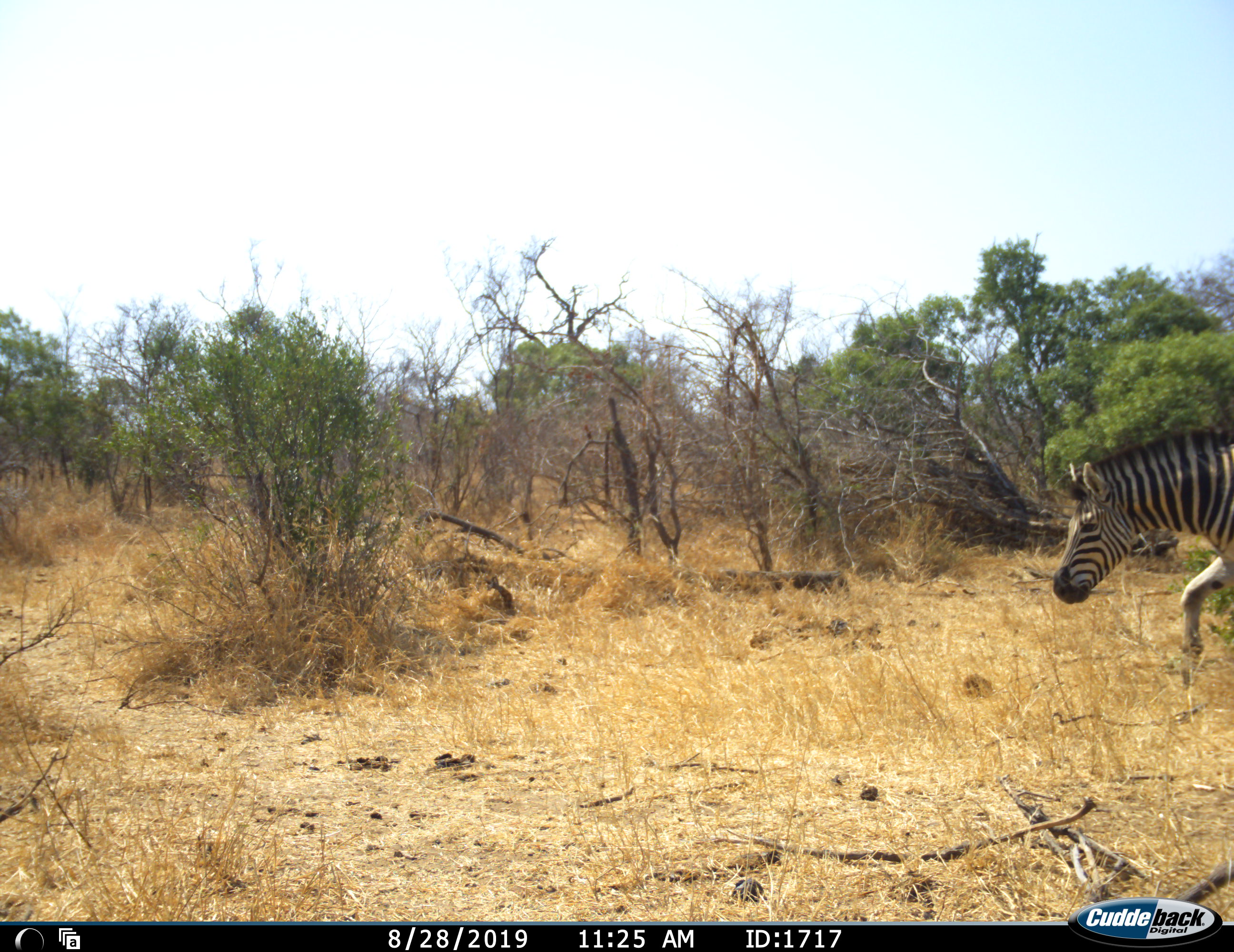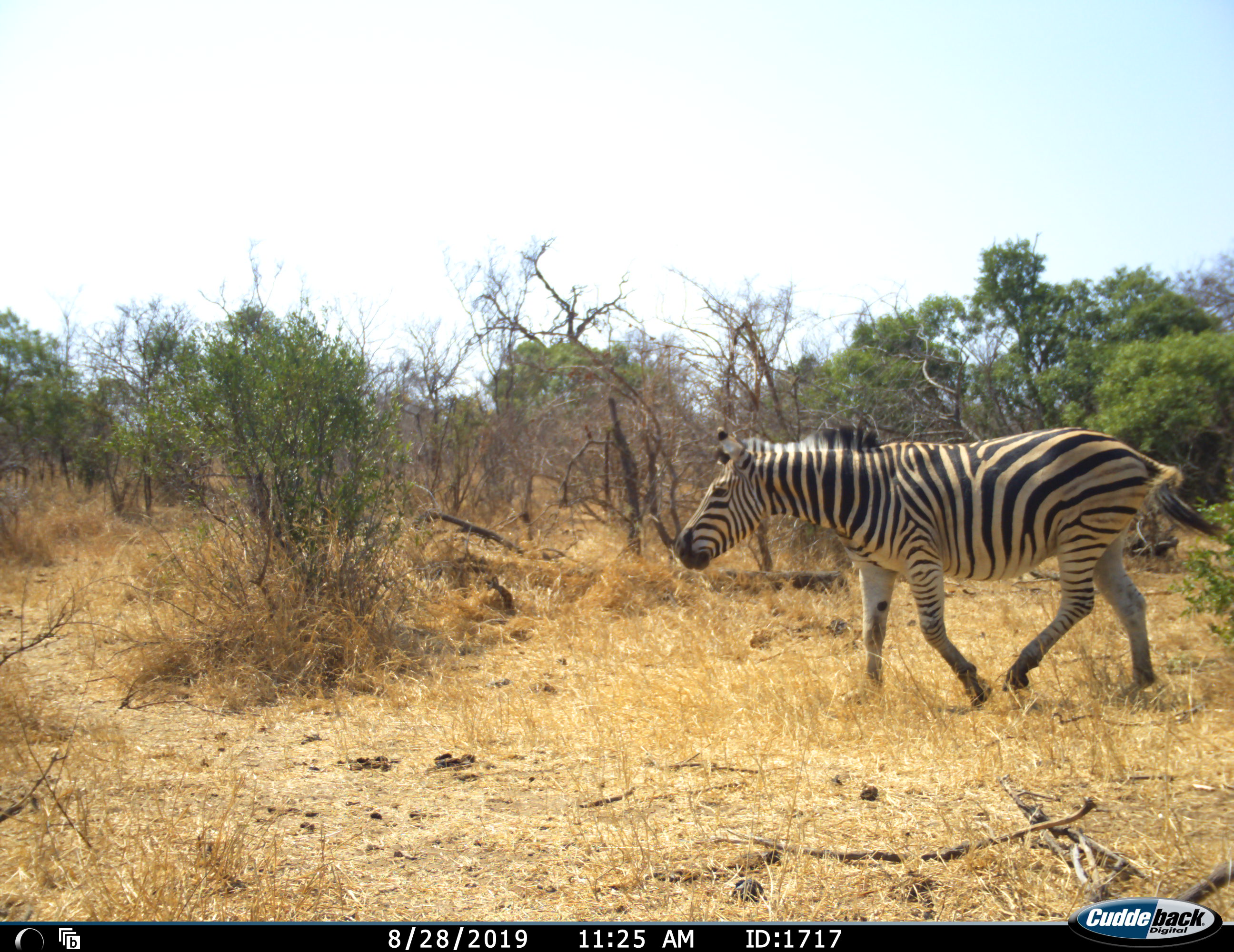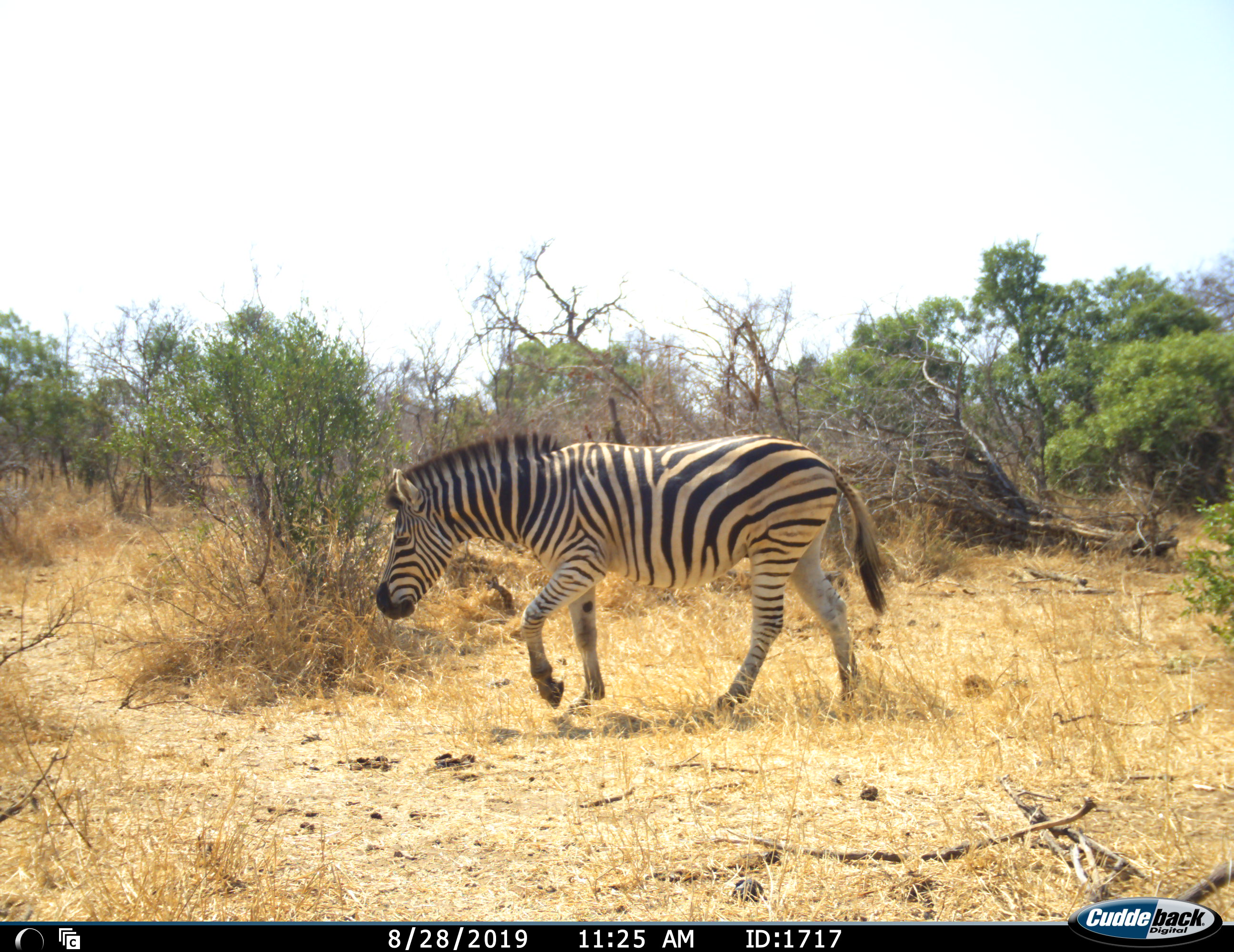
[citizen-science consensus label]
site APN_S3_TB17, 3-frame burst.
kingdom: Animalia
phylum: Chordata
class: Mammalia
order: Perissodactyla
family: Equidae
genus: Equus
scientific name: Equus quagga burchellii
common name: burchell's zebra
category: zebraburchells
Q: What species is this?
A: Zebraburchells (burchell's zebra) (Equus quagga burchellii).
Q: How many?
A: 1.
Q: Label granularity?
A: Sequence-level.